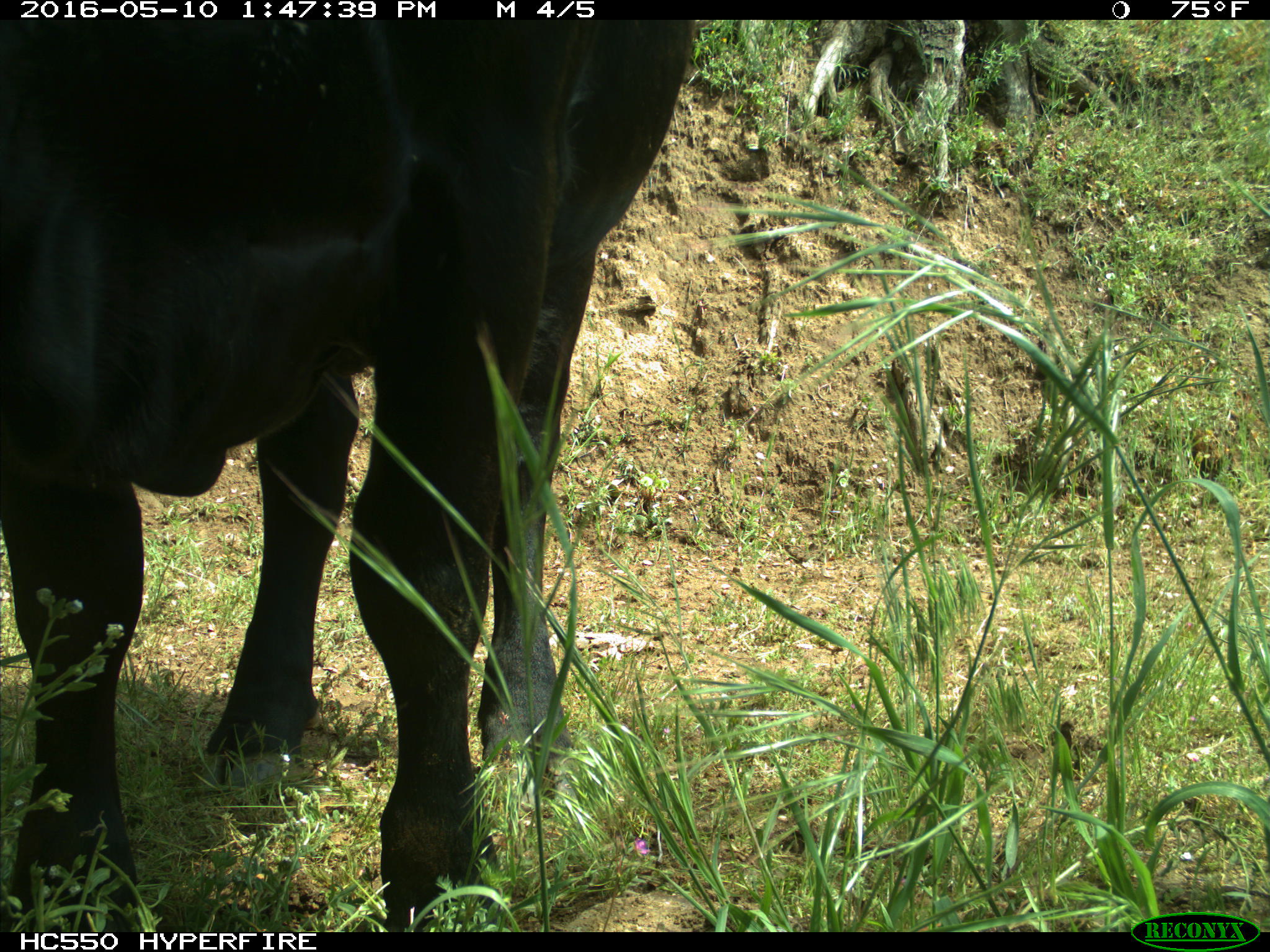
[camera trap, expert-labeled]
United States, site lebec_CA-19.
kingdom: Animalia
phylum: Chordata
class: Mammalia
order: Artiodactyla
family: Bovidae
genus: Bos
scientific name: Bos taurus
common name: domestic cow